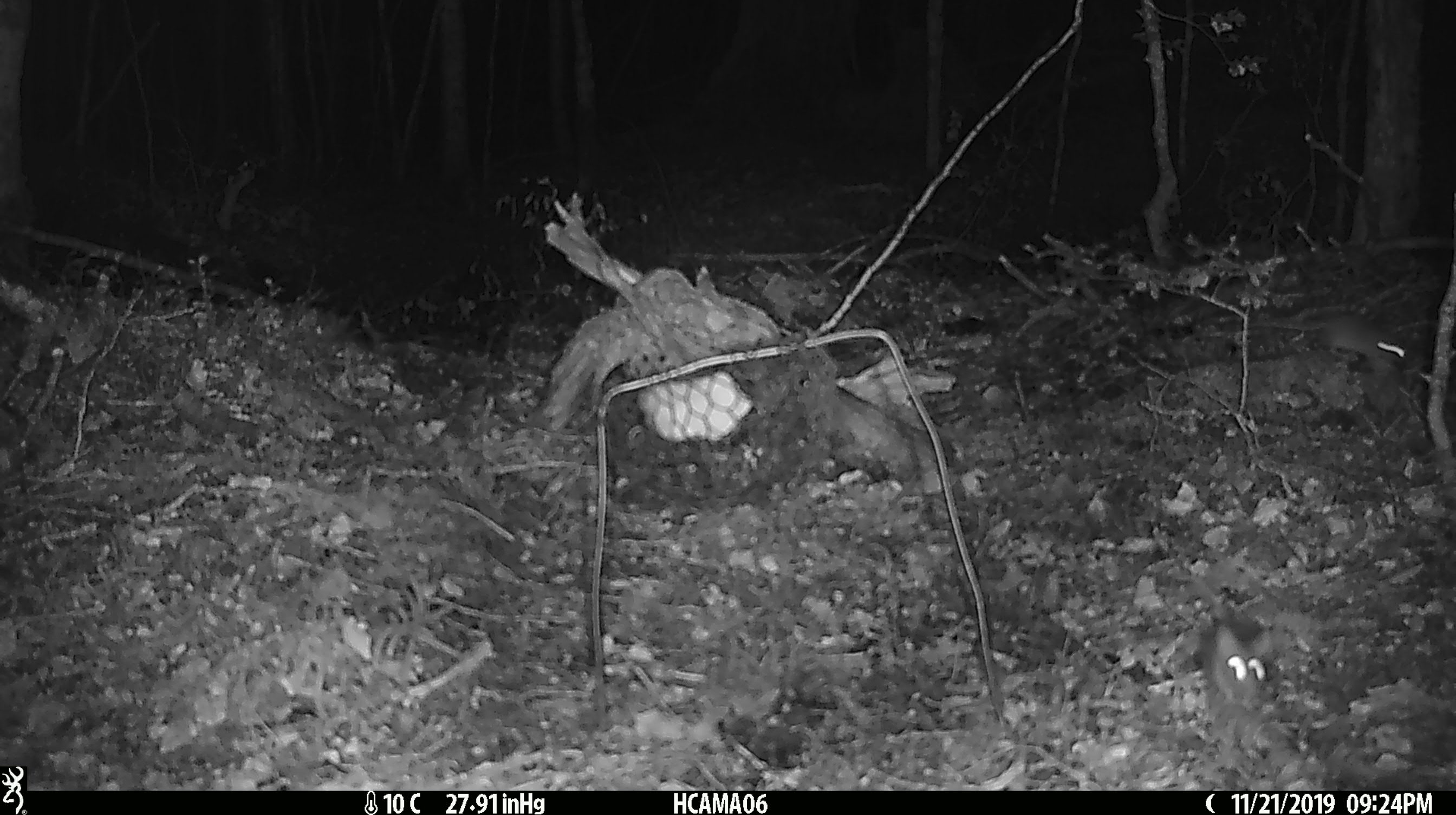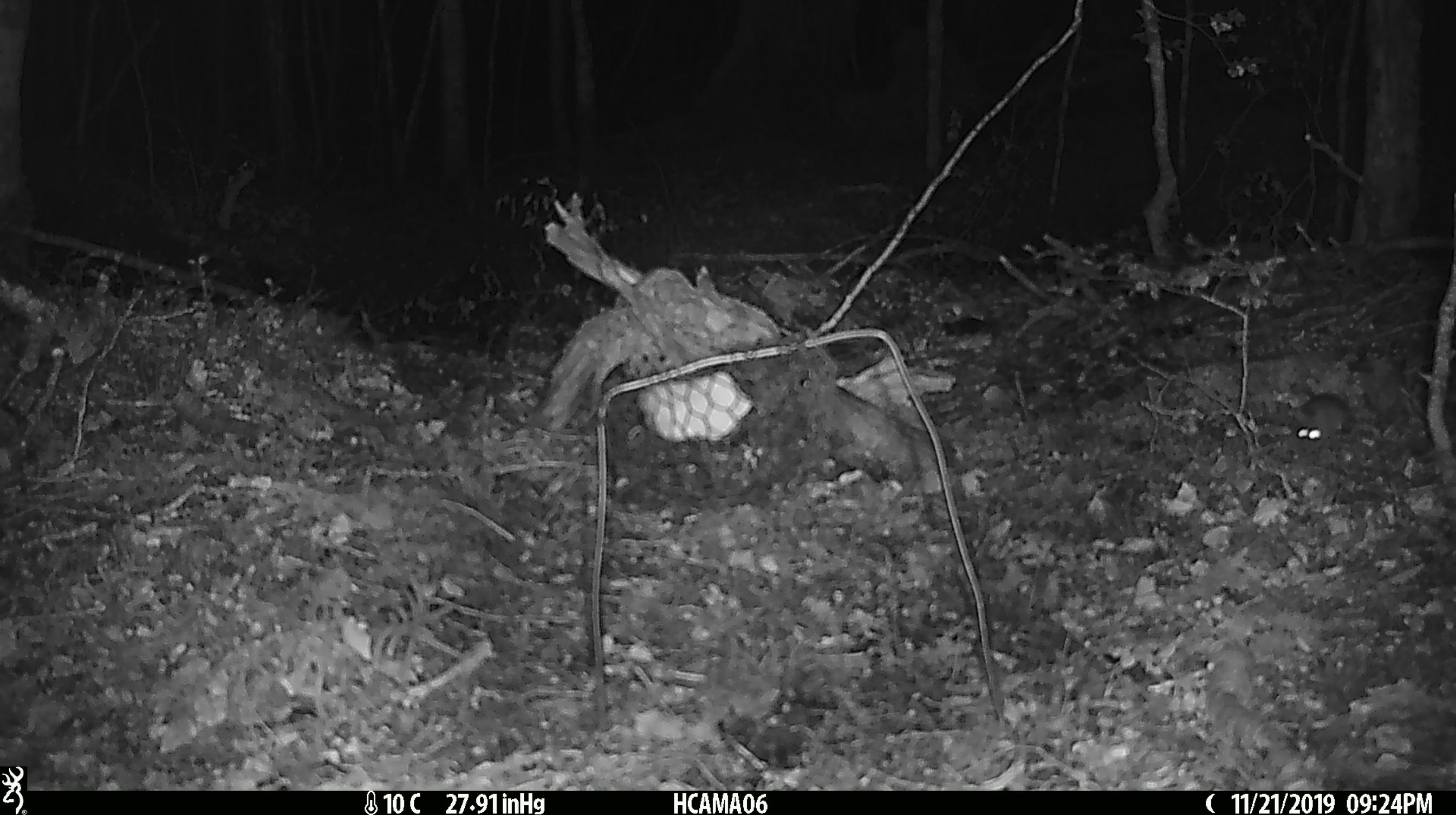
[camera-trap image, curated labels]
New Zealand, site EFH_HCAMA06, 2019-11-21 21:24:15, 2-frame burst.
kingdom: Animalia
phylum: Chordata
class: Mammalia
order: Rodentia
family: Muridae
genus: Mus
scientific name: Mus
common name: mouse